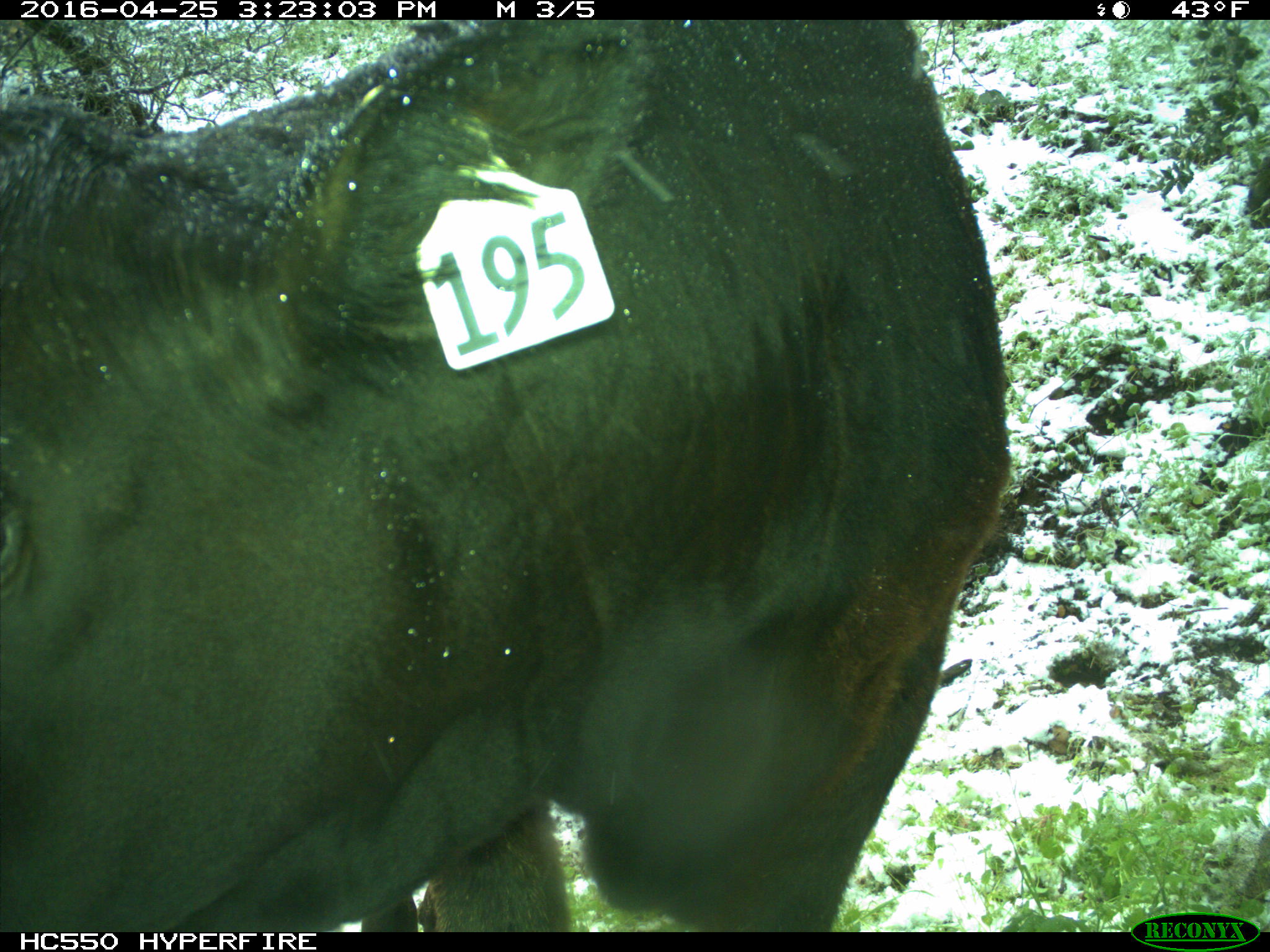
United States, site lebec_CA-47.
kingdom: Animalia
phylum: Chordata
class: Mammalia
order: Artiodactyla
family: Bovidae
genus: Bos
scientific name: Bos taurus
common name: domestic cow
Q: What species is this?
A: Bos taurus (domestic cow).